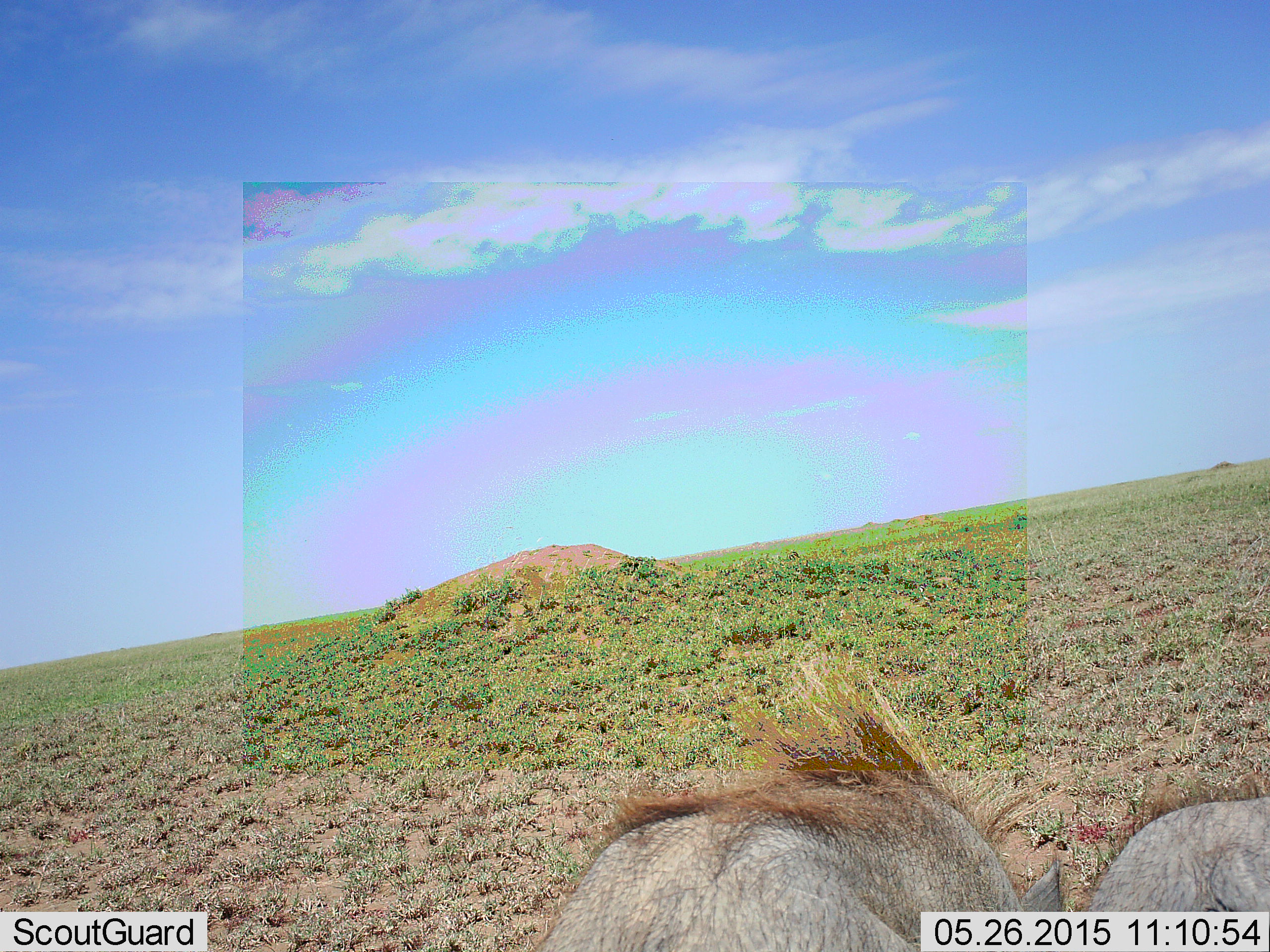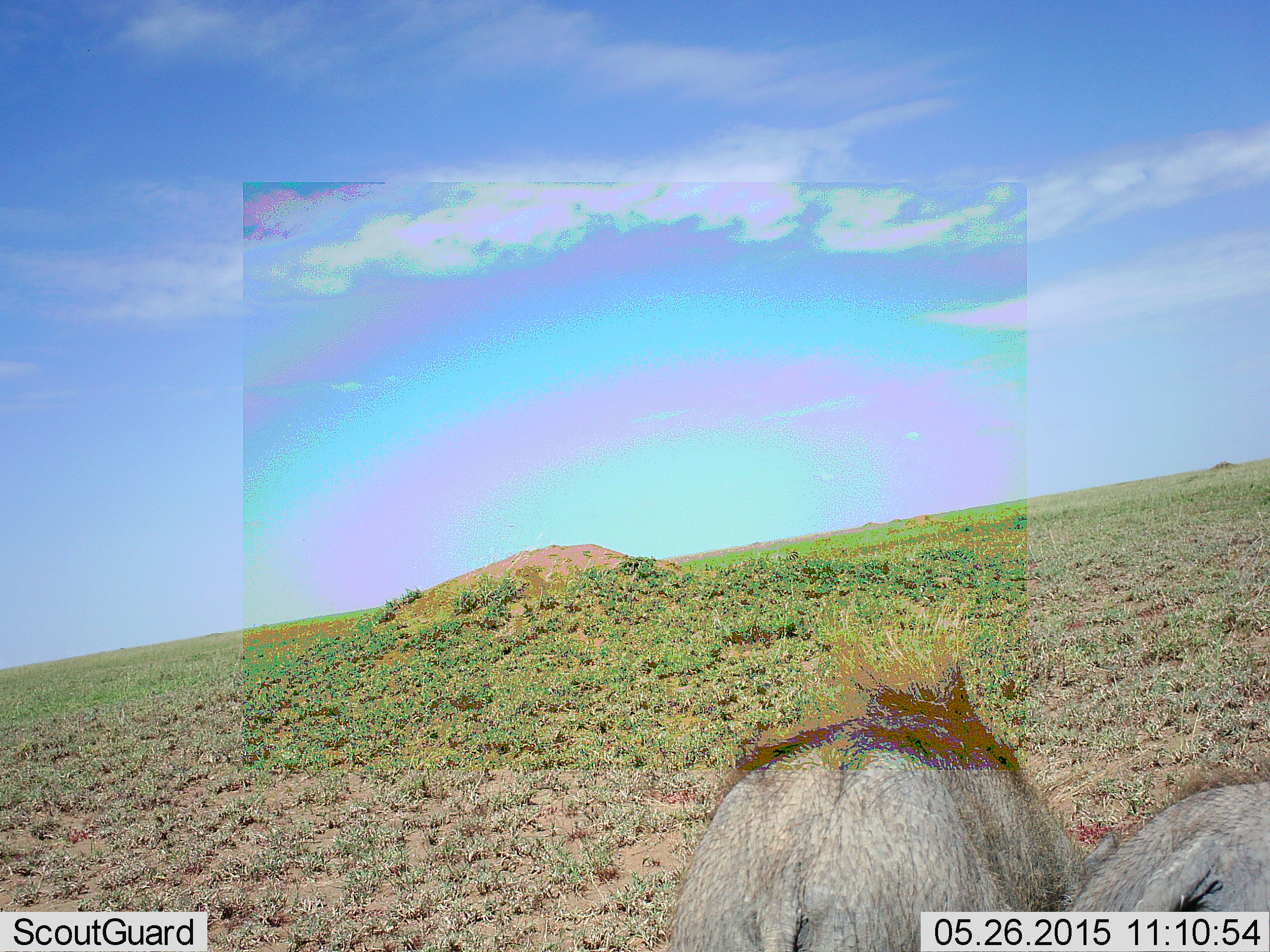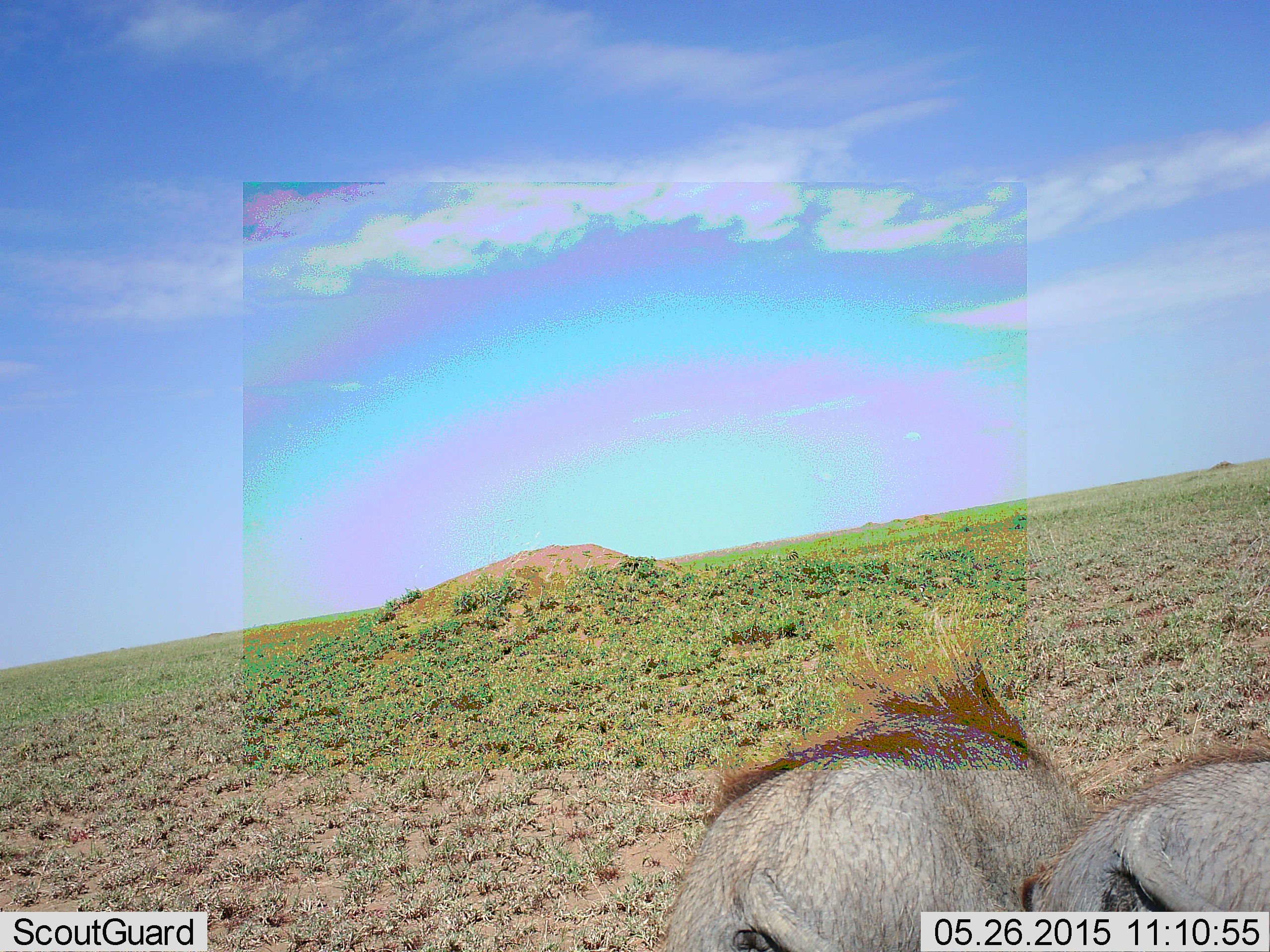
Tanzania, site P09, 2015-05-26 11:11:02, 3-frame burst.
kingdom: Animalia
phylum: Chordata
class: Mammalia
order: Artiodactyla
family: Suidae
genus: Phacochoerus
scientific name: Phacochoerus africanus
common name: warthog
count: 2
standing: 20%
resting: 0%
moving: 50%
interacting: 0%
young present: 0%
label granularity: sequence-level